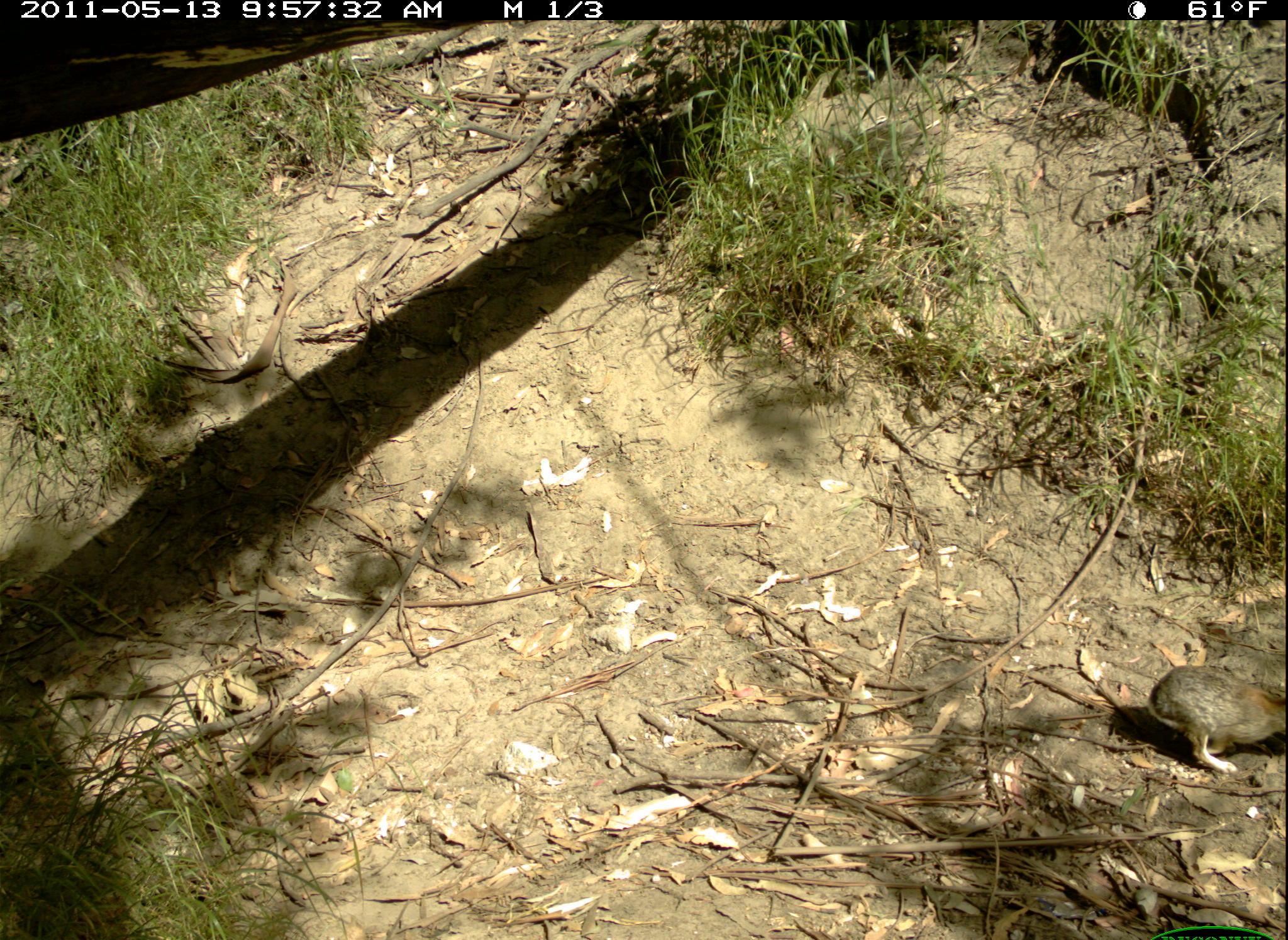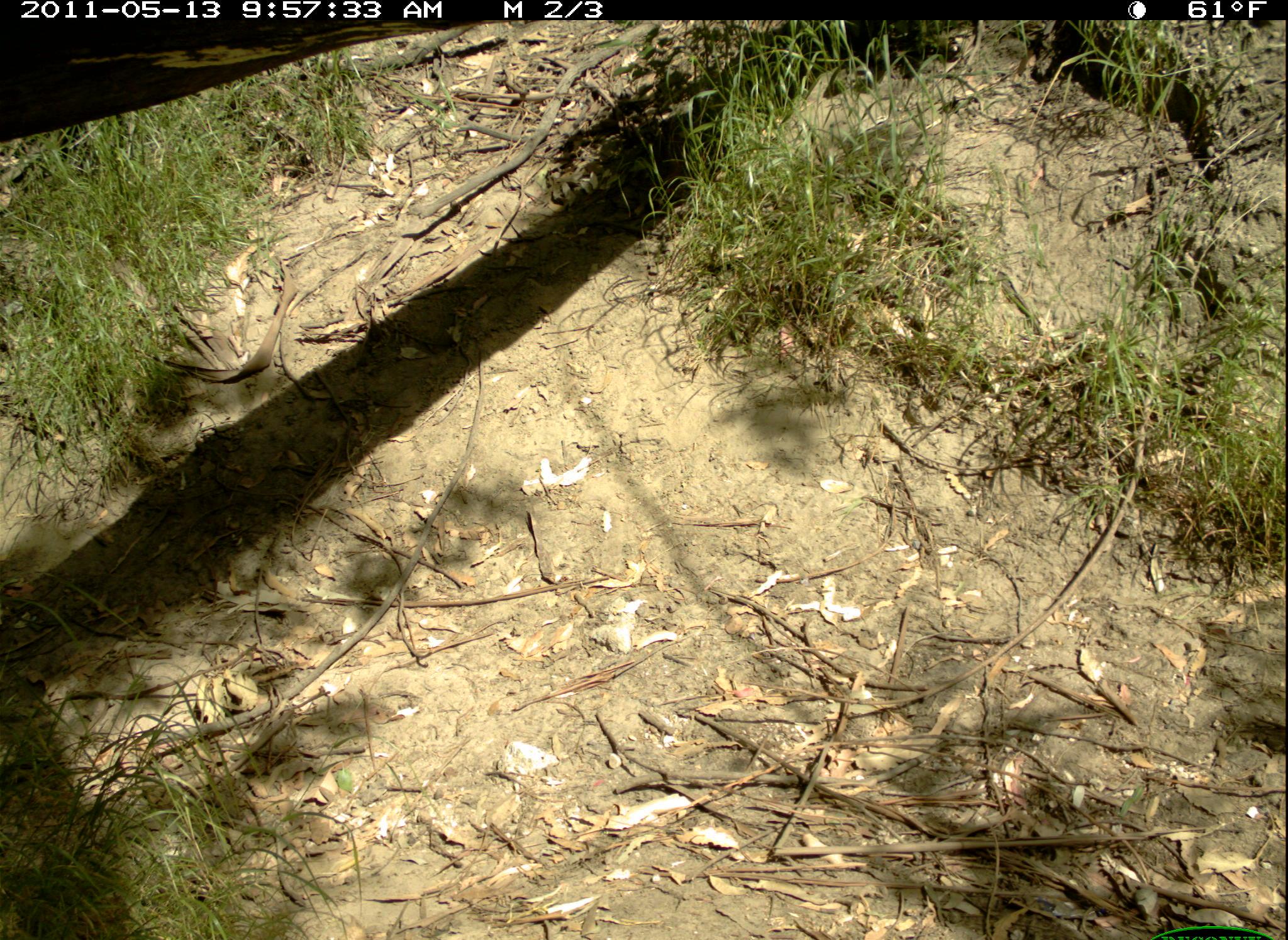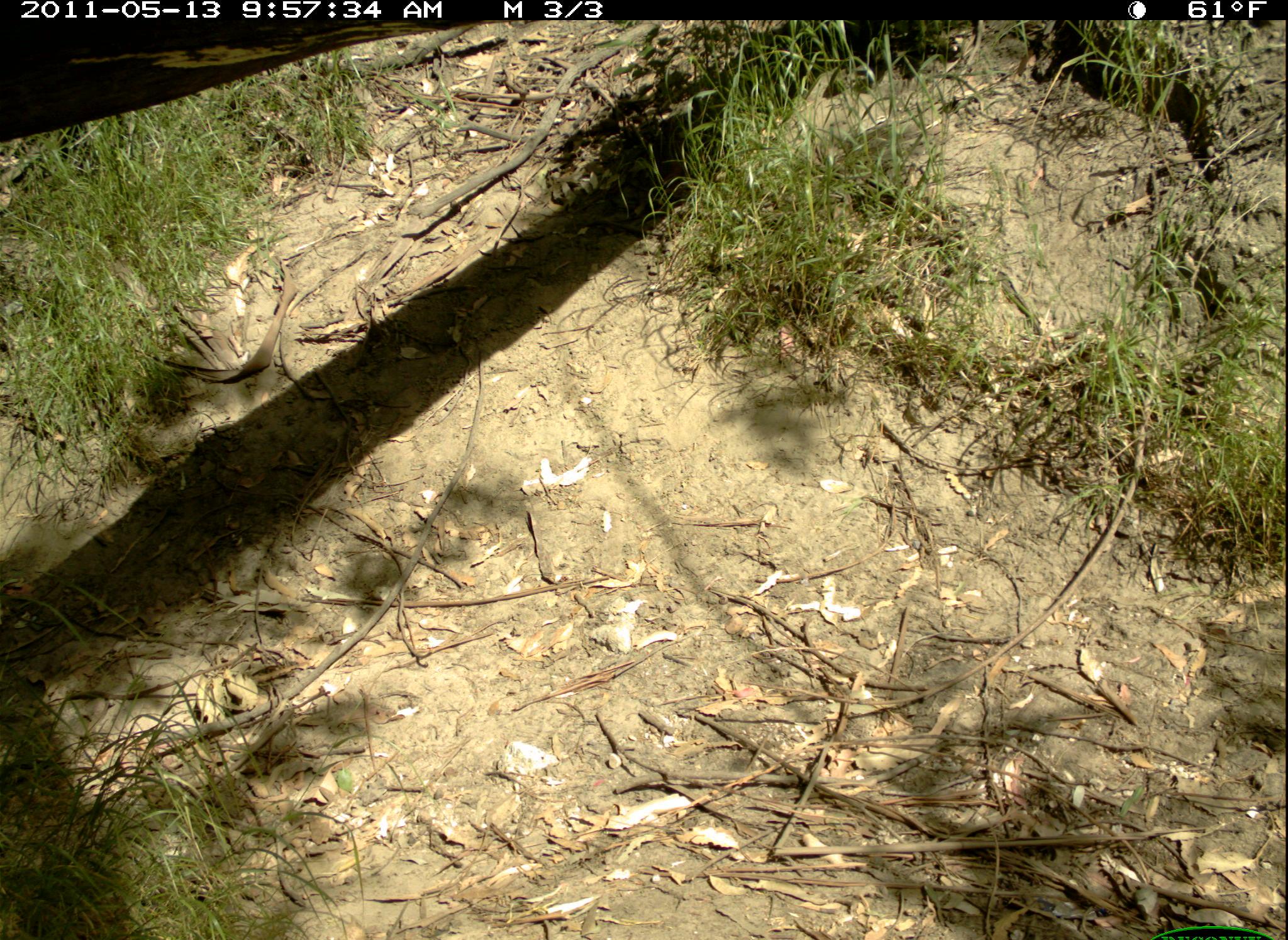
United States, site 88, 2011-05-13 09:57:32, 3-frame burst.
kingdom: Animalia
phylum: Chordata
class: Mammalia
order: Lagomorpha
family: Leporidae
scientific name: Leporidae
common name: rabbits and hares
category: rabbit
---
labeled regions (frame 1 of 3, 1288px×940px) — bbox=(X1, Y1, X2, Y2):
rabbit: bbox=(1122, 651, 1283, 783)